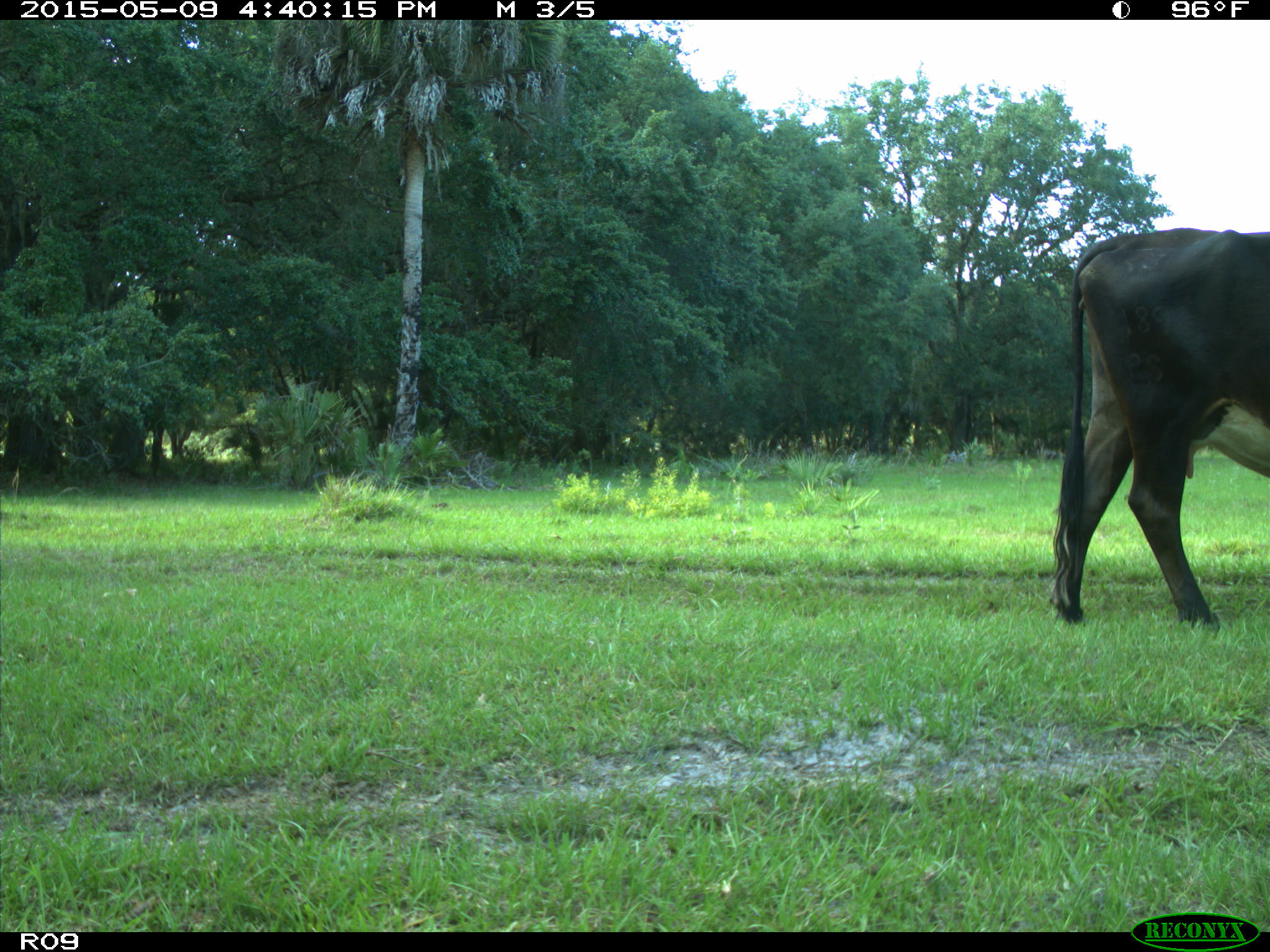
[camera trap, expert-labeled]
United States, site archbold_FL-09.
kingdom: Animalia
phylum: Chordata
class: Mammalia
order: Artiodactyla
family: Bovidae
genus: Bos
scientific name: Bos taurus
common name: domestic cow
Bos taurus (domestic cow).